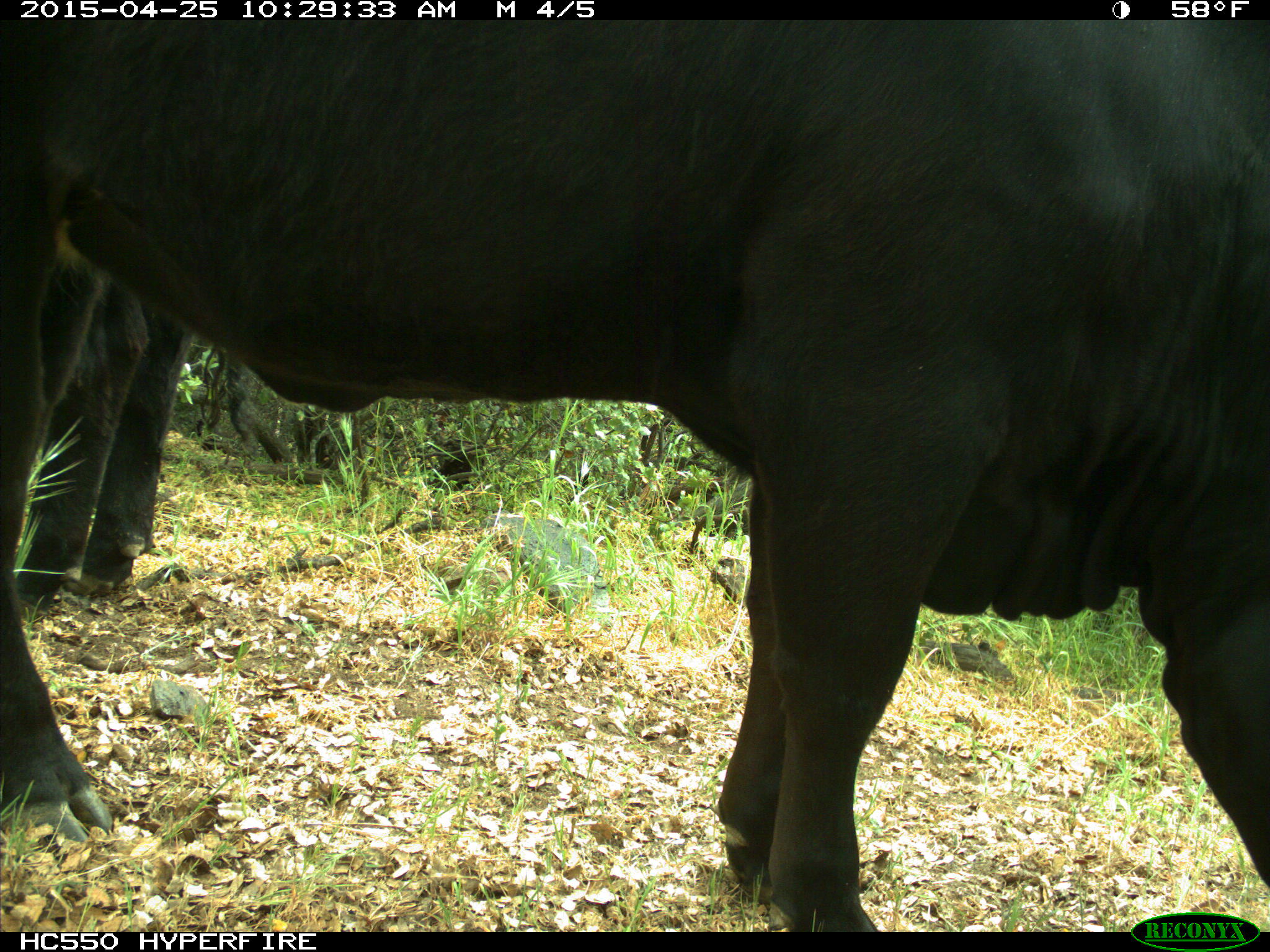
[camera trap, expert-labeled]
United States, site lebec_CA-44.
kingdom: Animalia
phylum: Chordata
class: Mammalia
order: Artiodactyla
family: Suidae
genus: Sus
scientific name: Sus scrofa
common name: wild boar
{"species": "Sus scrofa (wild boar)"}